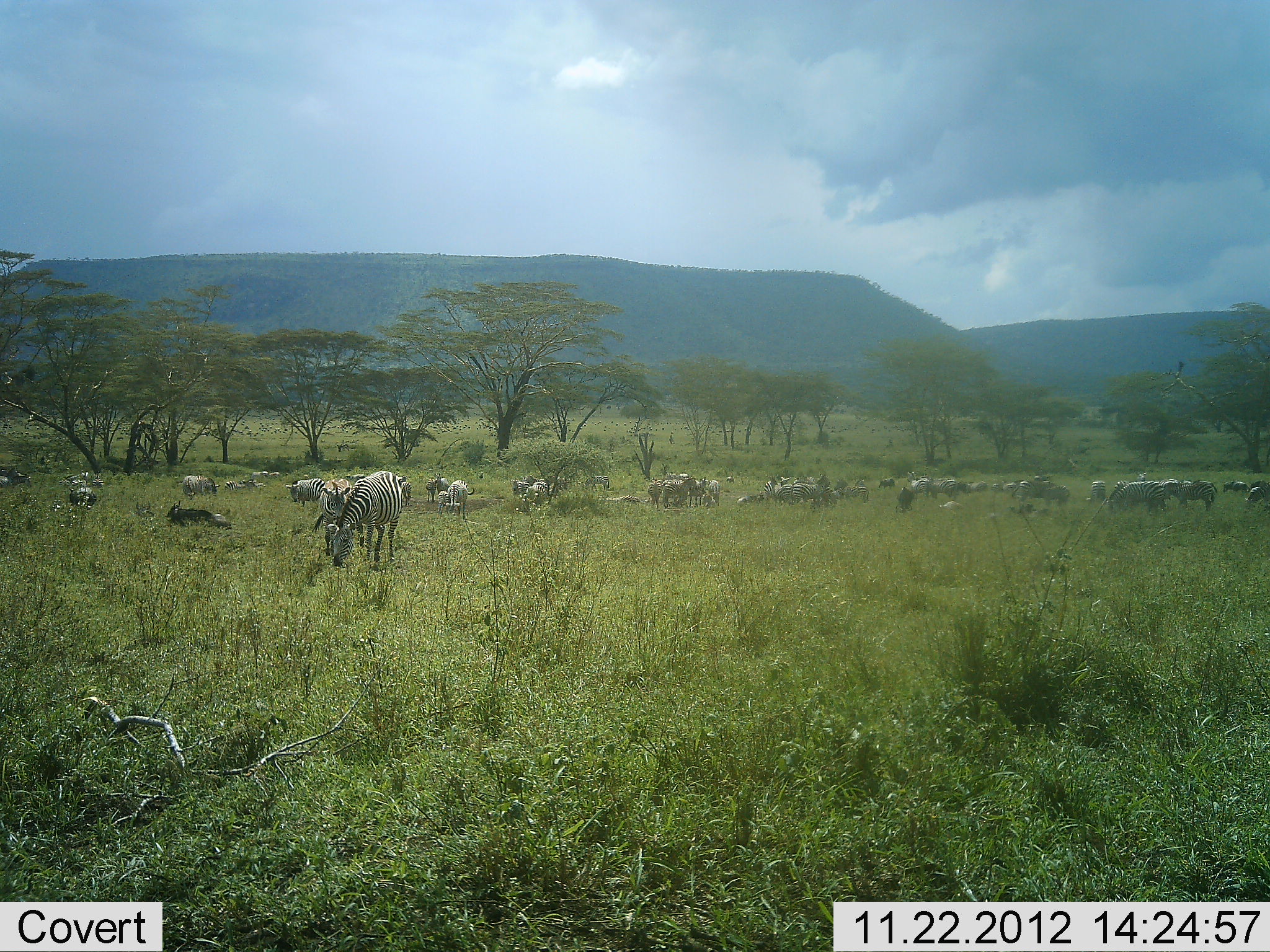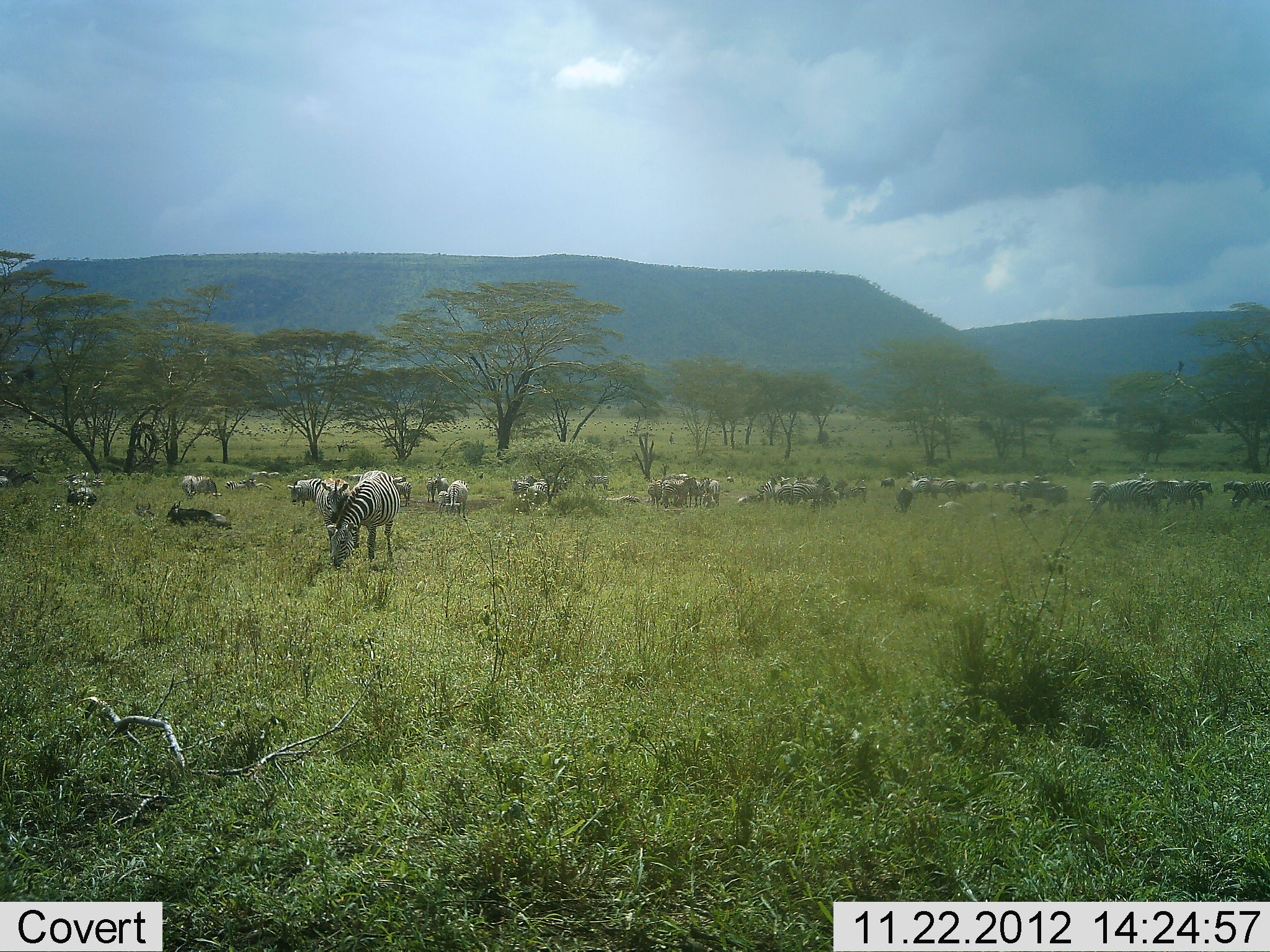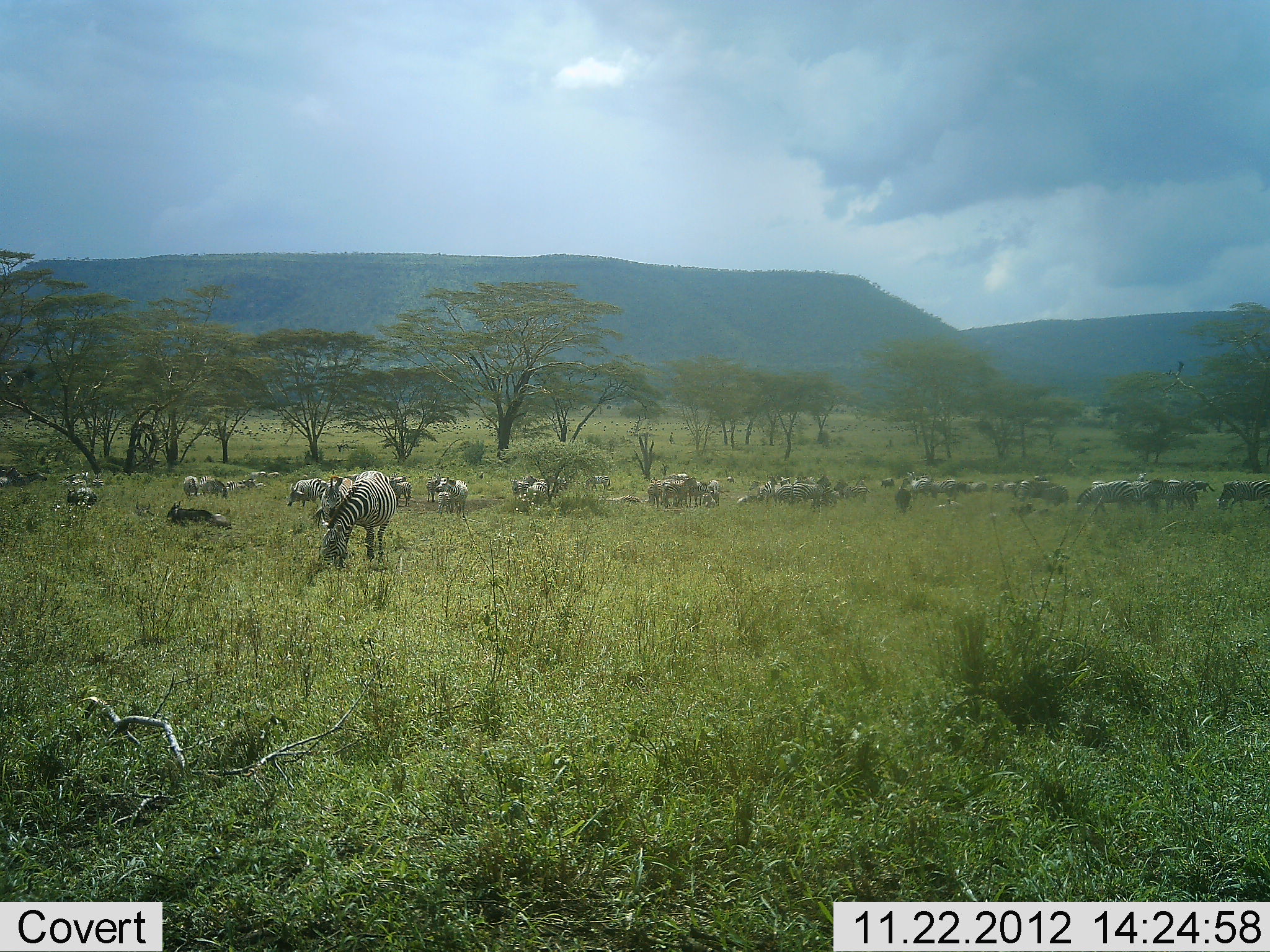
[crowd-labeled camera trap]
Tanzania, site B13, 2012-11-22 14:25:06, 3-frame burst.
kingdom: Animalia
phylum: Chordata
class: Mammalia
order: Perissodactyla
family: Equidae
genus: Equus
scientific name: Equus quagga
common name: plains zebra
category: zebra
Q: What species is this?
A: Zebra (plains zebra) (Equus quagga).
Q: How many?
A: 11-50.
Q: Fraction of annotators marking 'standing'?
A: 57%.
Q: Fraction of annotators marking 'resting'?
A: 29%.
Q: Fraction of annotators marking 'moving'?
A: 50%.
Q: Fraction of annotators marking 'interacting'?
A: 7%.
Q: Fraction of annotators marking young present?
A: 7%.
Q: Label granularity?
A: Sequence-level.